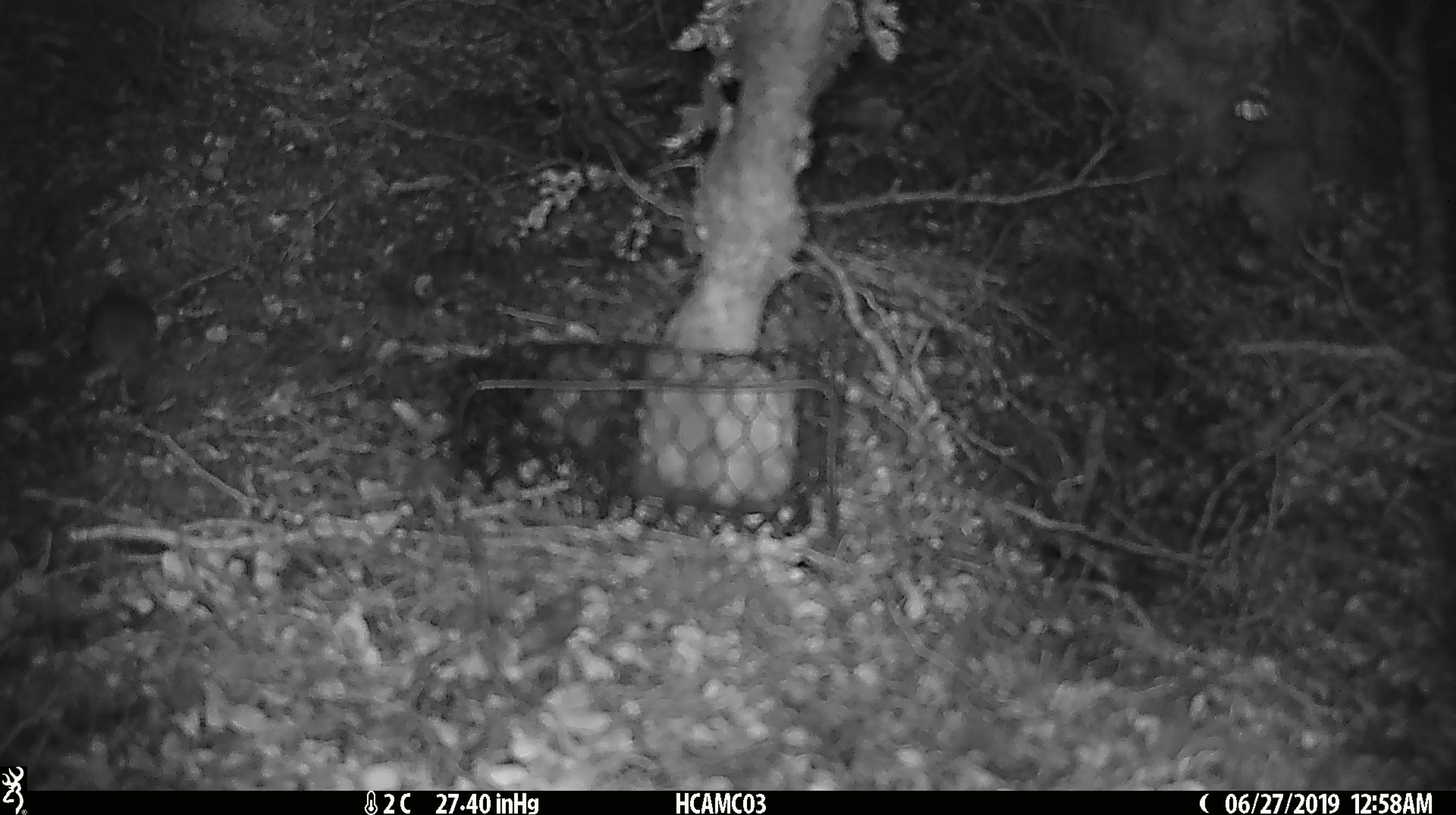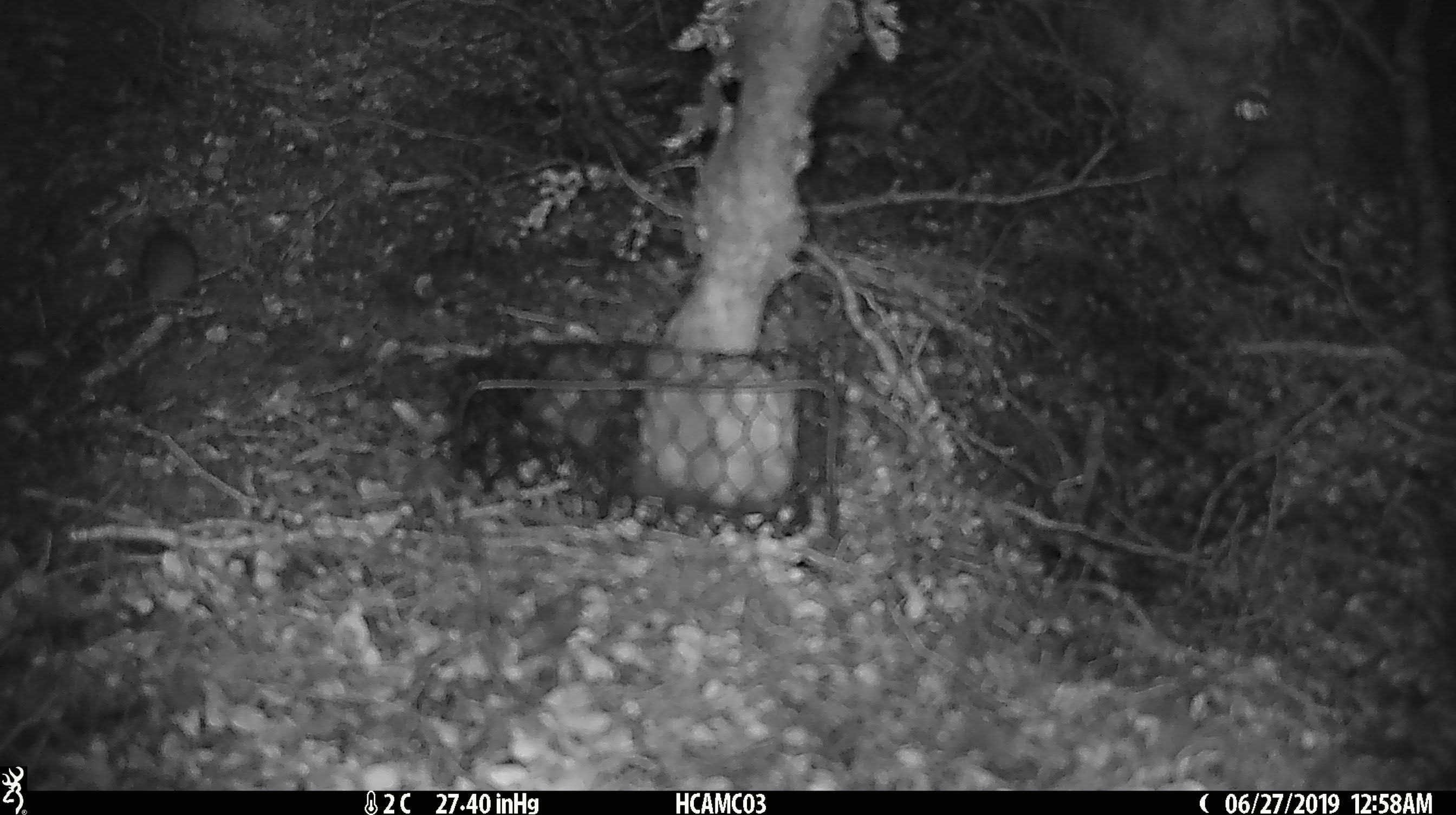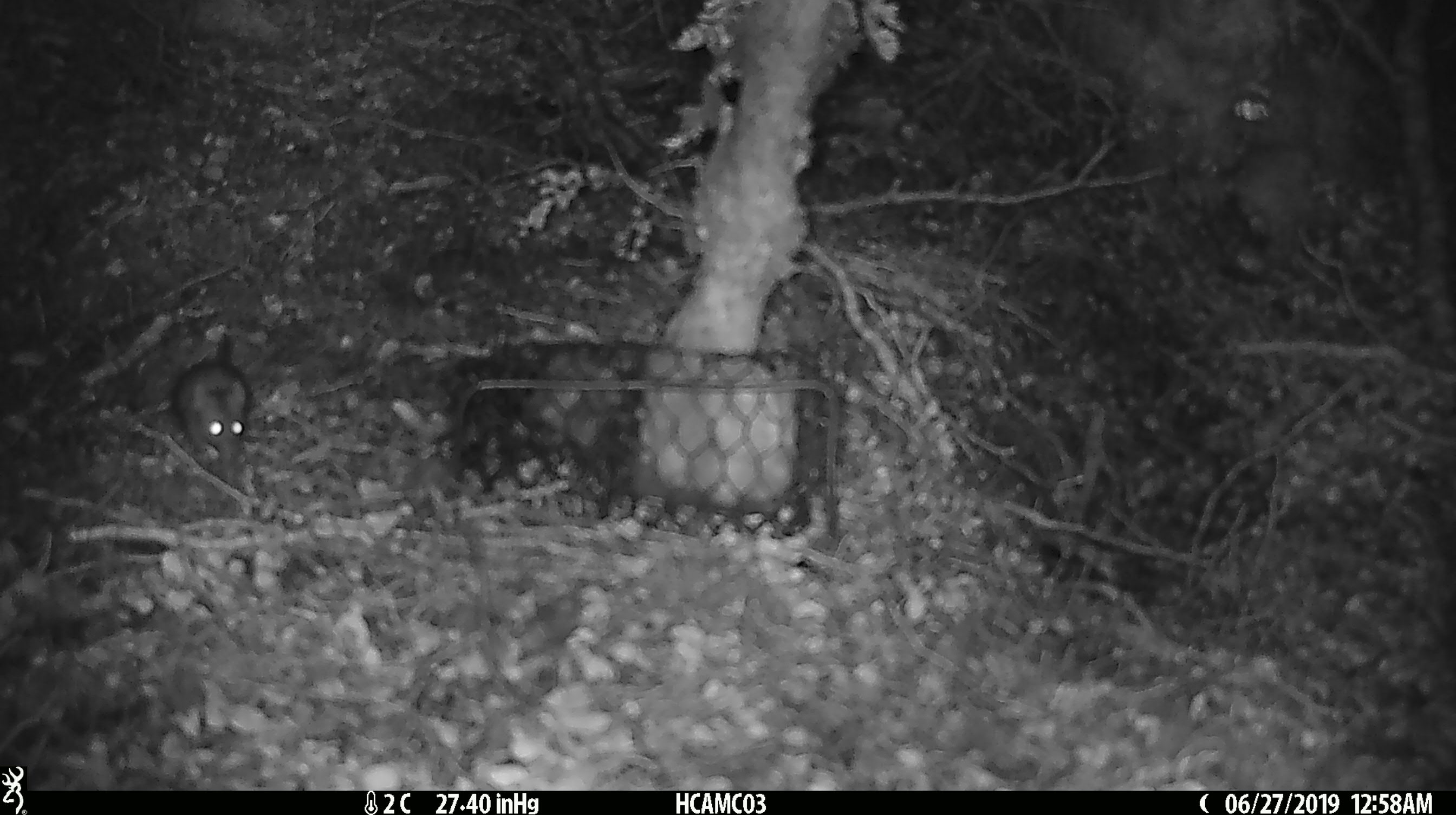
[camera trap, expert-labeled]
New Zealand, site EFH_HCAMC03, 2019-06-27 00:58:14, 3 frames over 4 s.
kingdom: Animalia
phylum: Chordata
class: Mammalia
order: Rodentia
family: Muridae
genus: Mus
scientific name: Mus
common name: mouse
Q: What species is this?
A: Mouse (Mus).